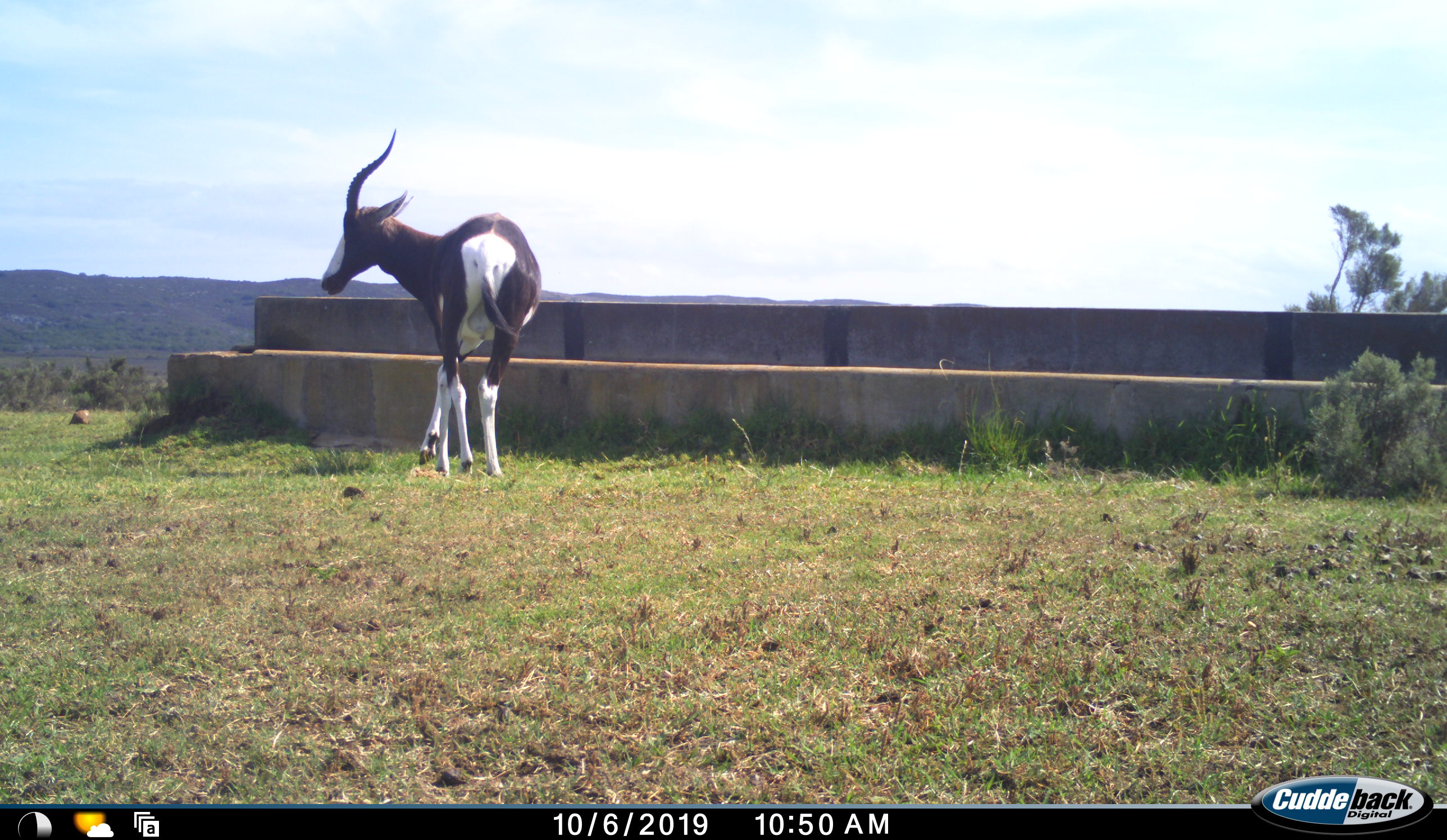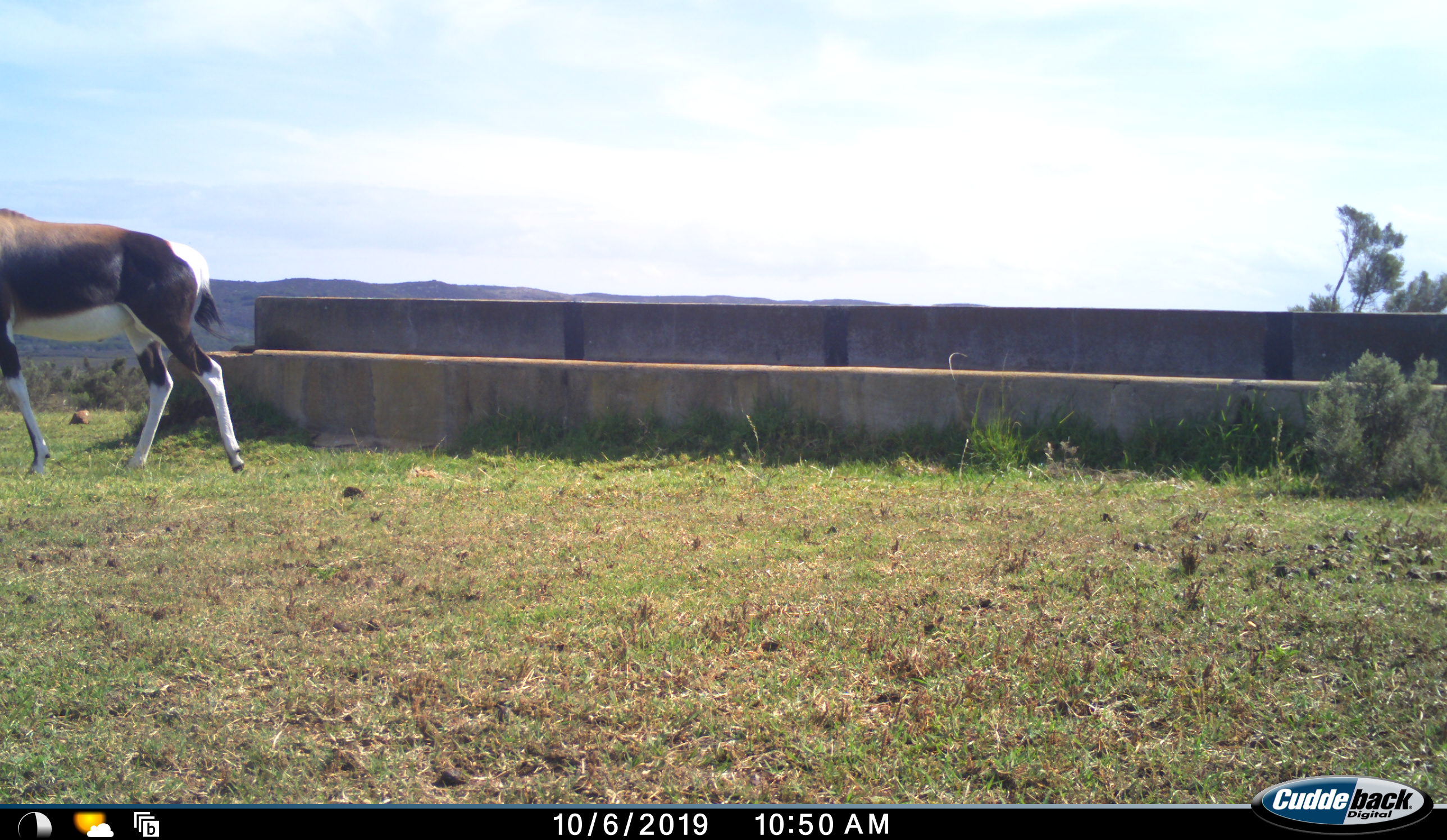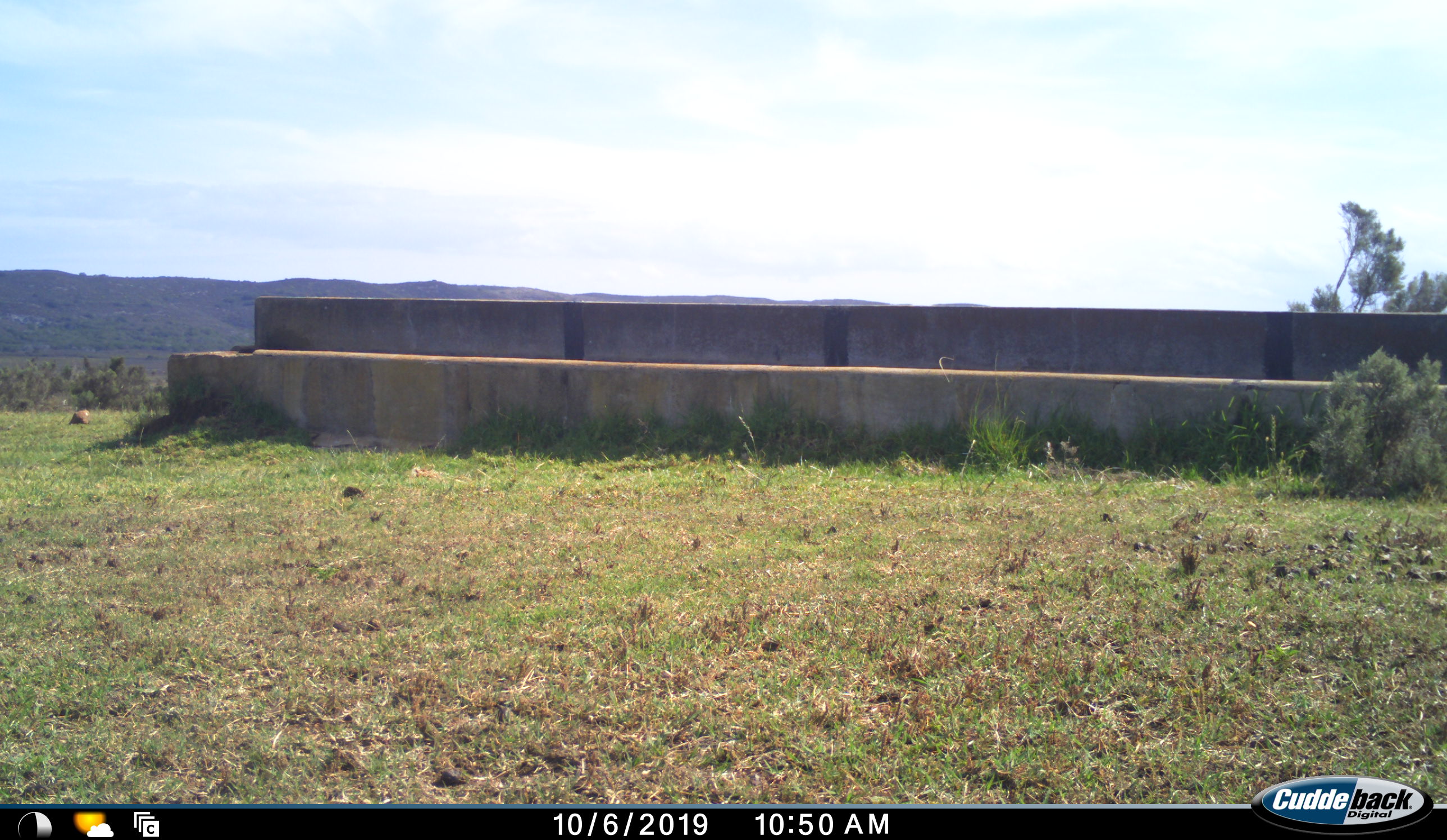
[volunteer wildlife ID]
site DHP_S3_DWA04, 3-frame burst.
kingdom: Animalia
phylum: Chordata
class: Mammalia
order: Artiodactyla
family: Bovidae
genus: Damaliscus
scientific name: Damaliscus pygargus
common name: bontebok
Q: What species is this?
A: Bontebok (Damaliscus pygargus).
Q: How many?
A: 1.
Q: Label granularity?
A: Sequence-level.